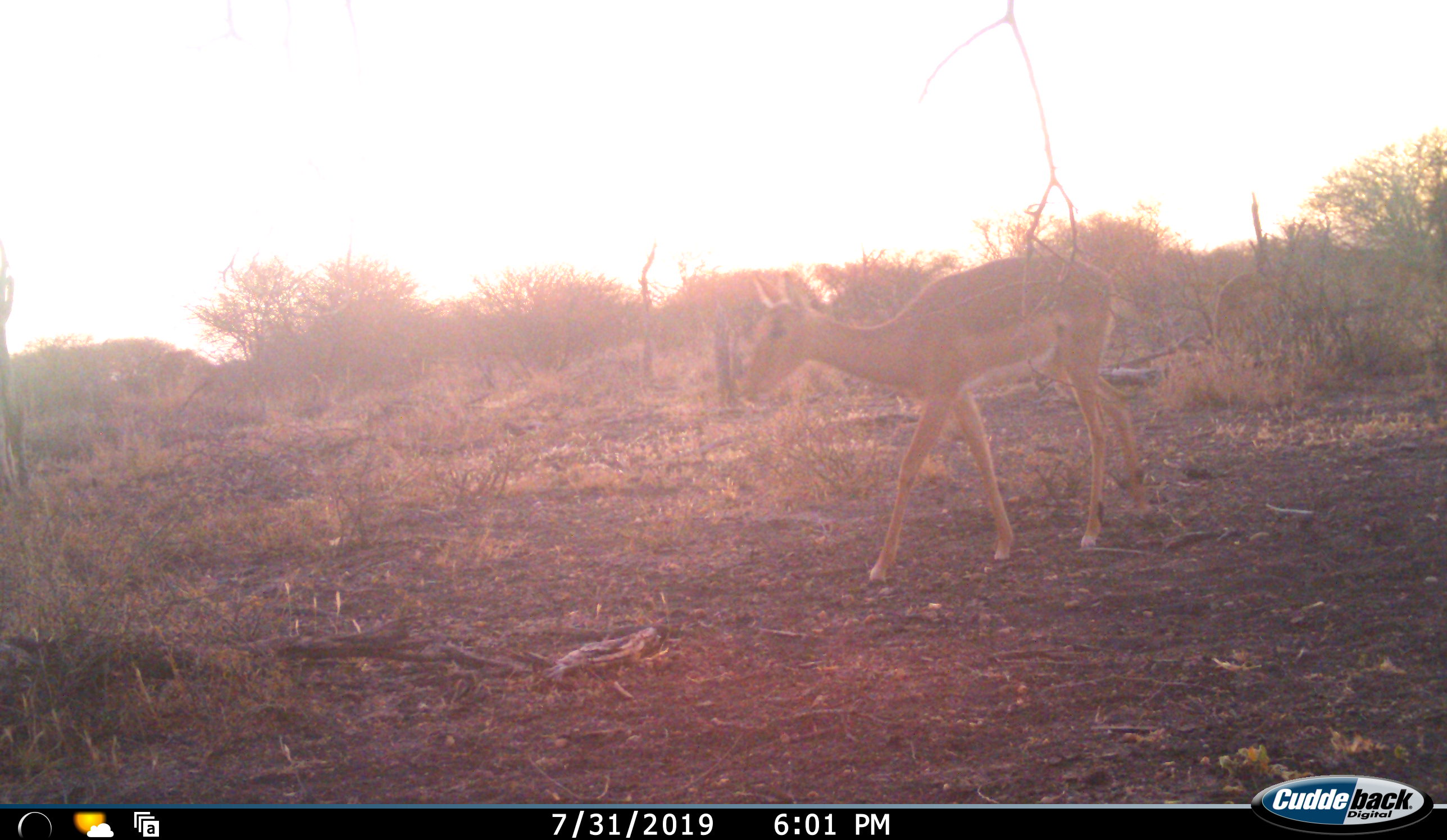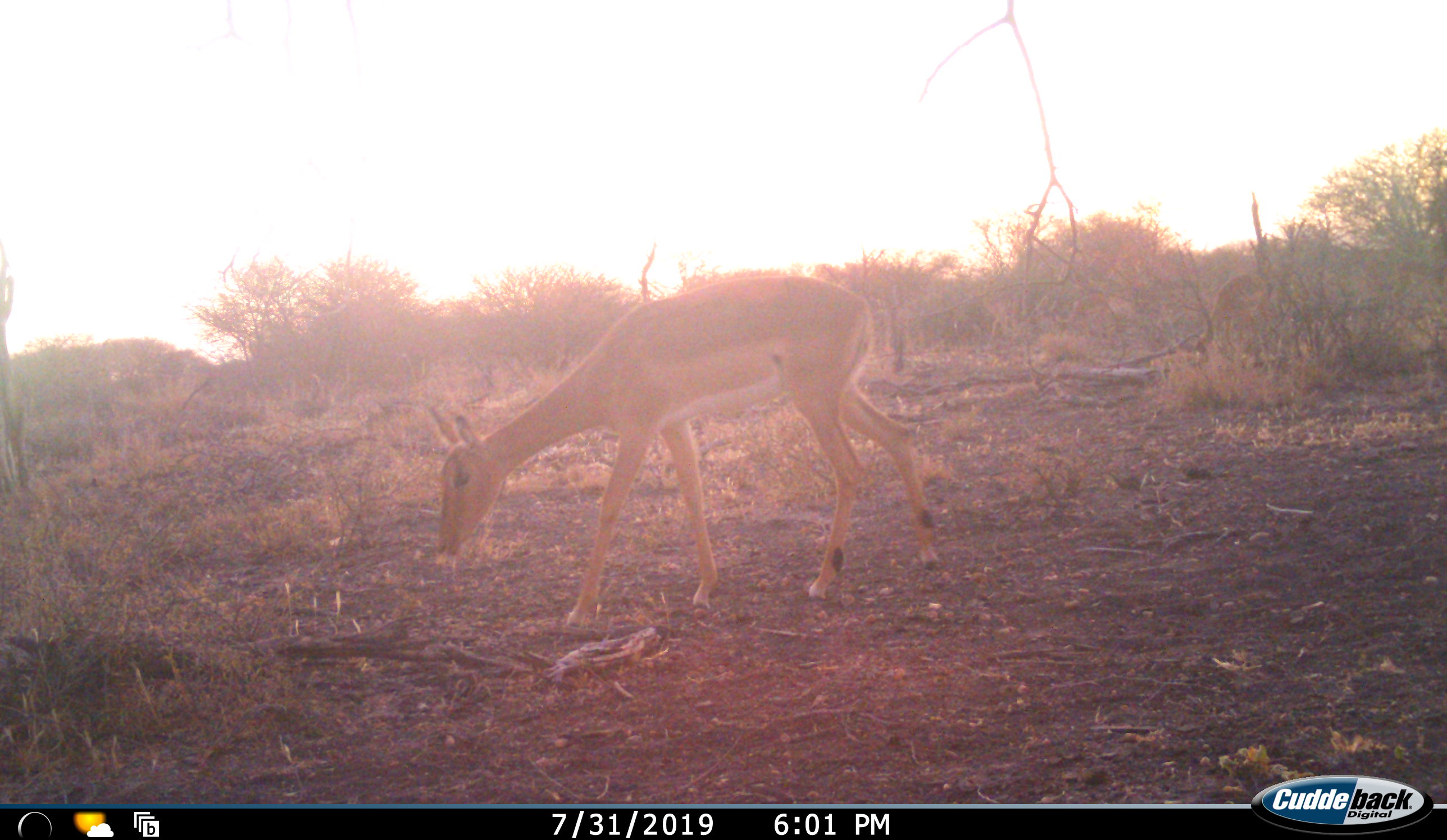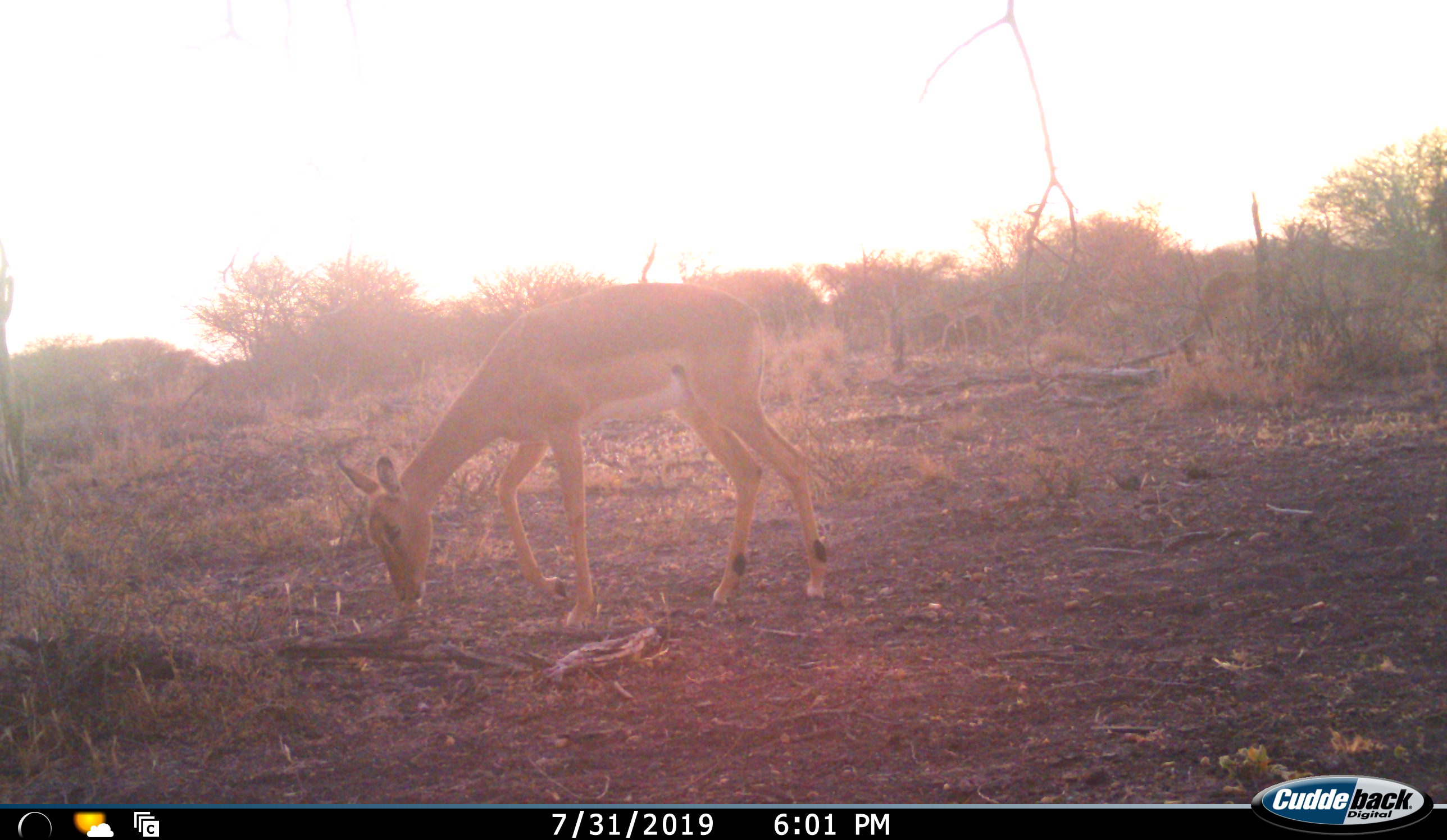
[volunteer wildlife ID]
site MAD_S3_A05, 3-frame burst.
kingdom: Animalia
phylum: Chordata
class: Mammalia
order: Artiodactyla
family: Bovidae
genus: Aepyceros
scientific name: Aepyceros melampus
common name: impala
Impala (Aepyceros melampus), count 3. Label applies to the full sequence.